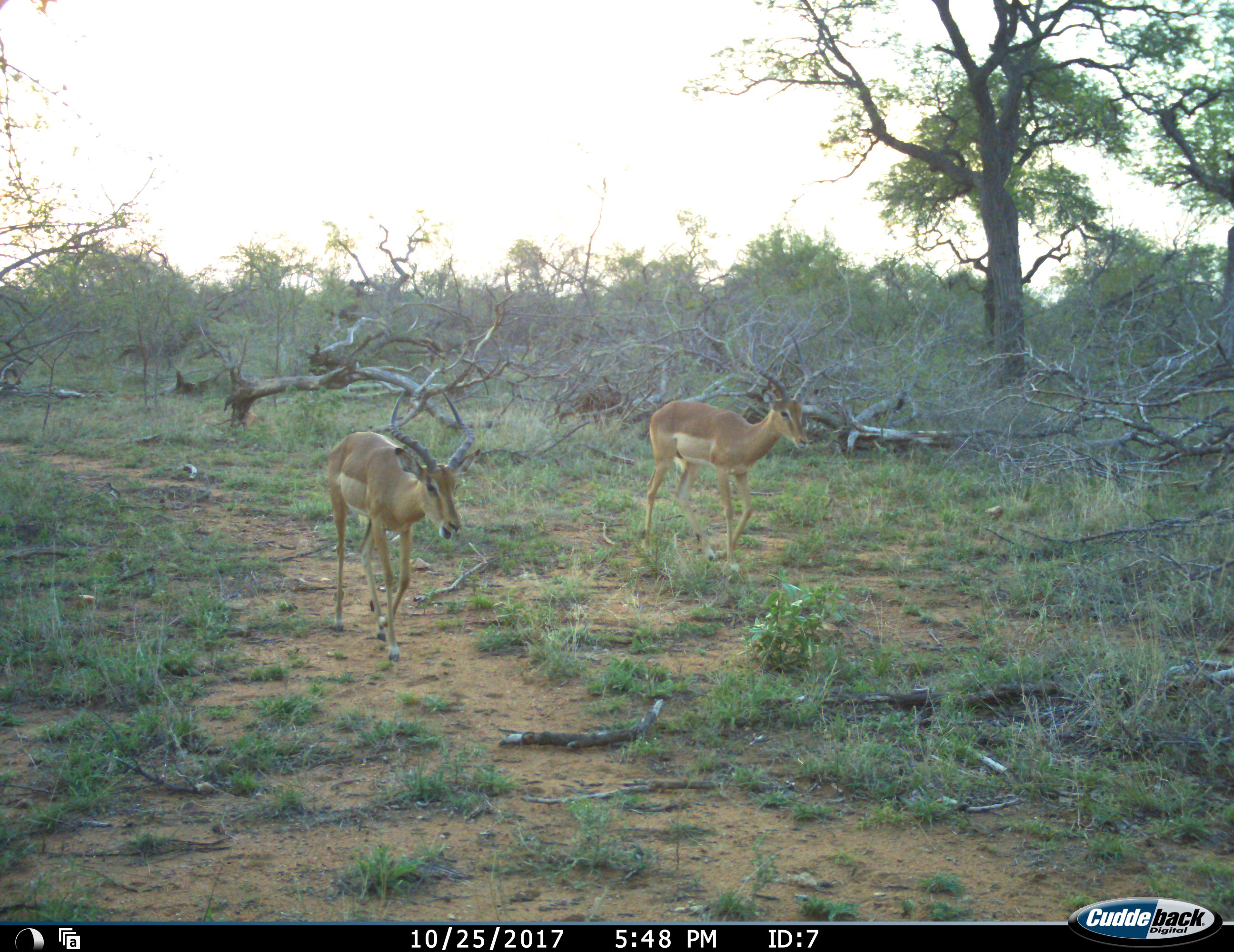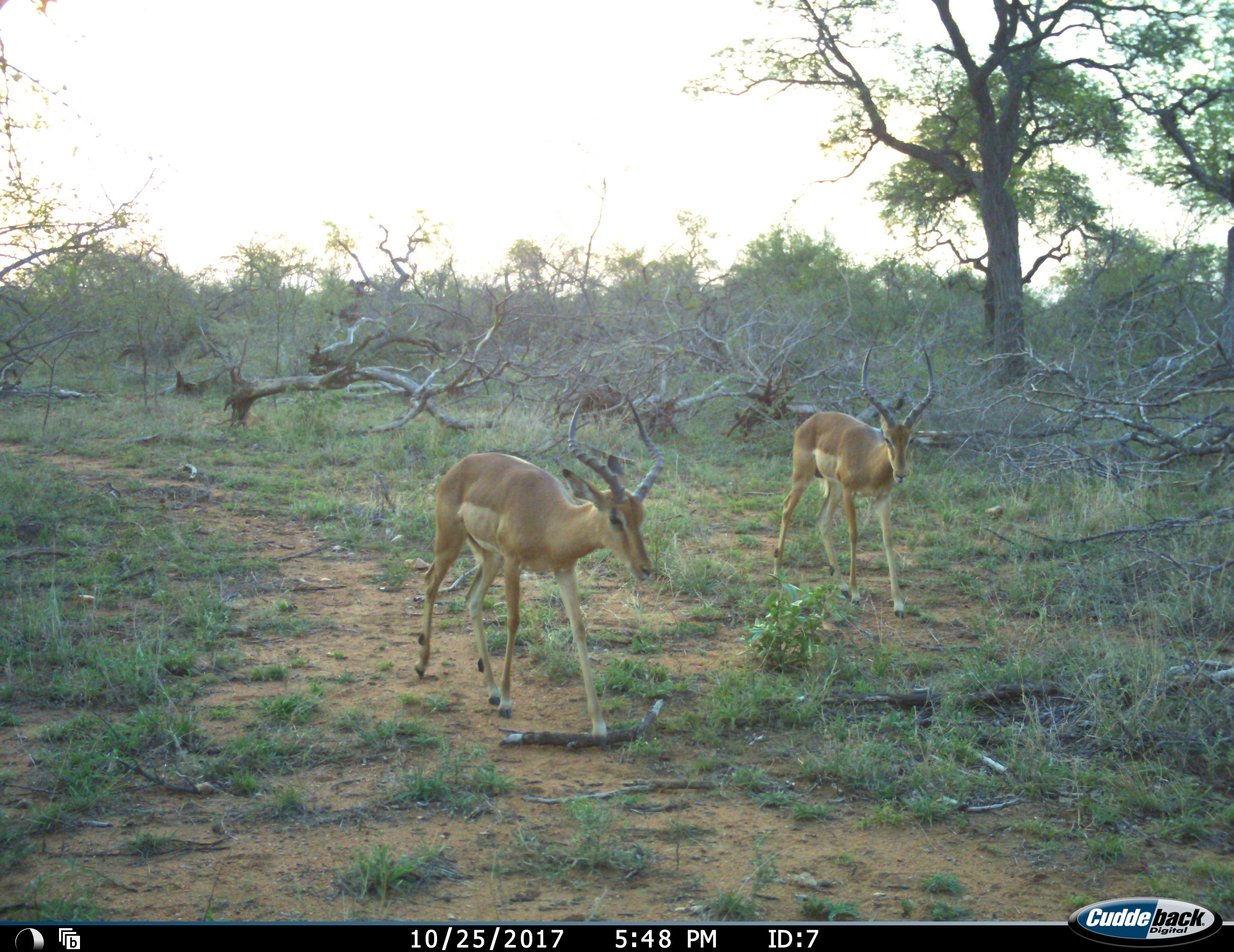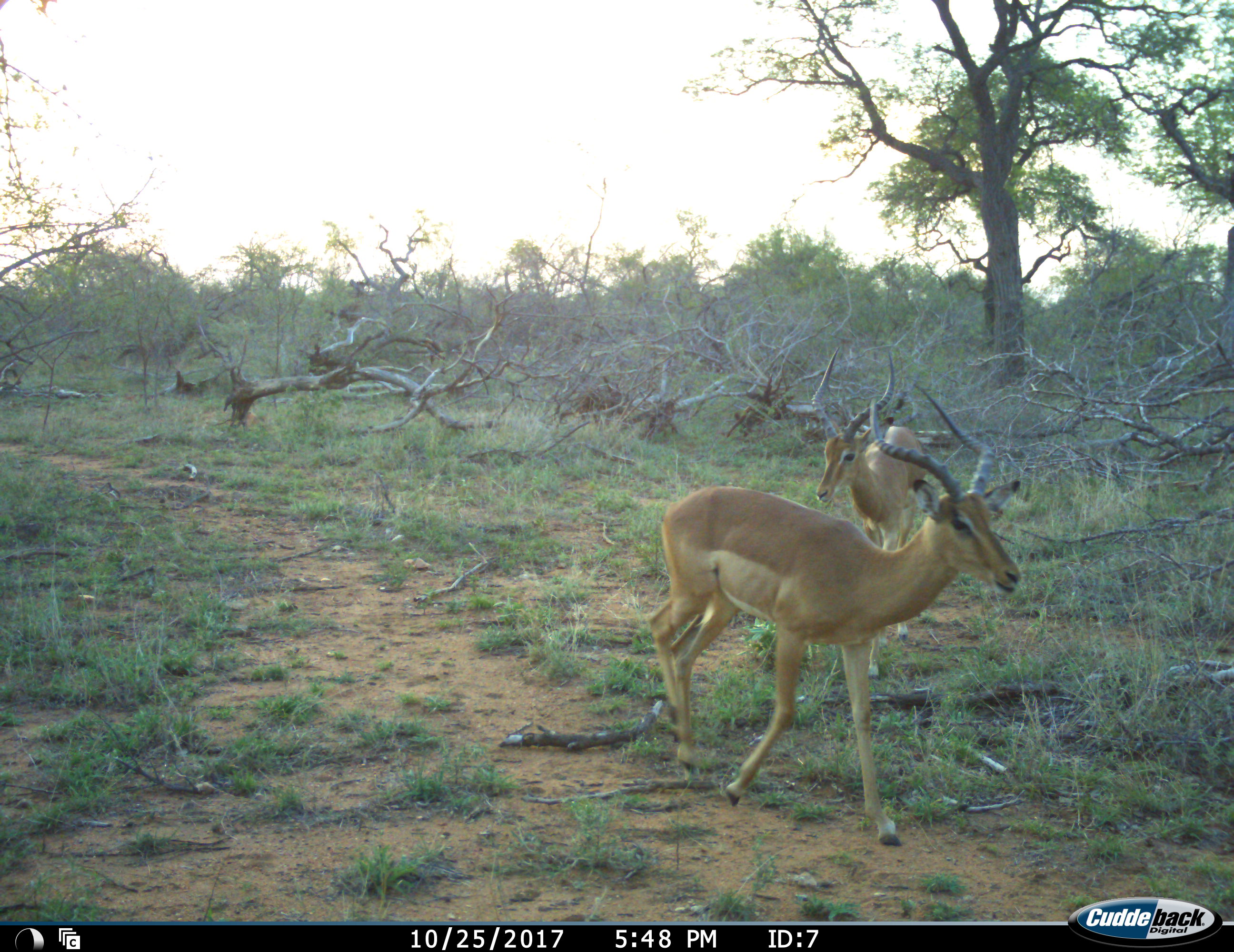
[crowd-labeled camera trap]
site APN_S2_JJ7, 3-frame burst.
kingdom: Animalia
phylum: Chordata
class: Mammalia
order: Artiodactyla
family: Bovidae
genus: Aepyceros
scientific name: Aepyceros melampus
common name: impala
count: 2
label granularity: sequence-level